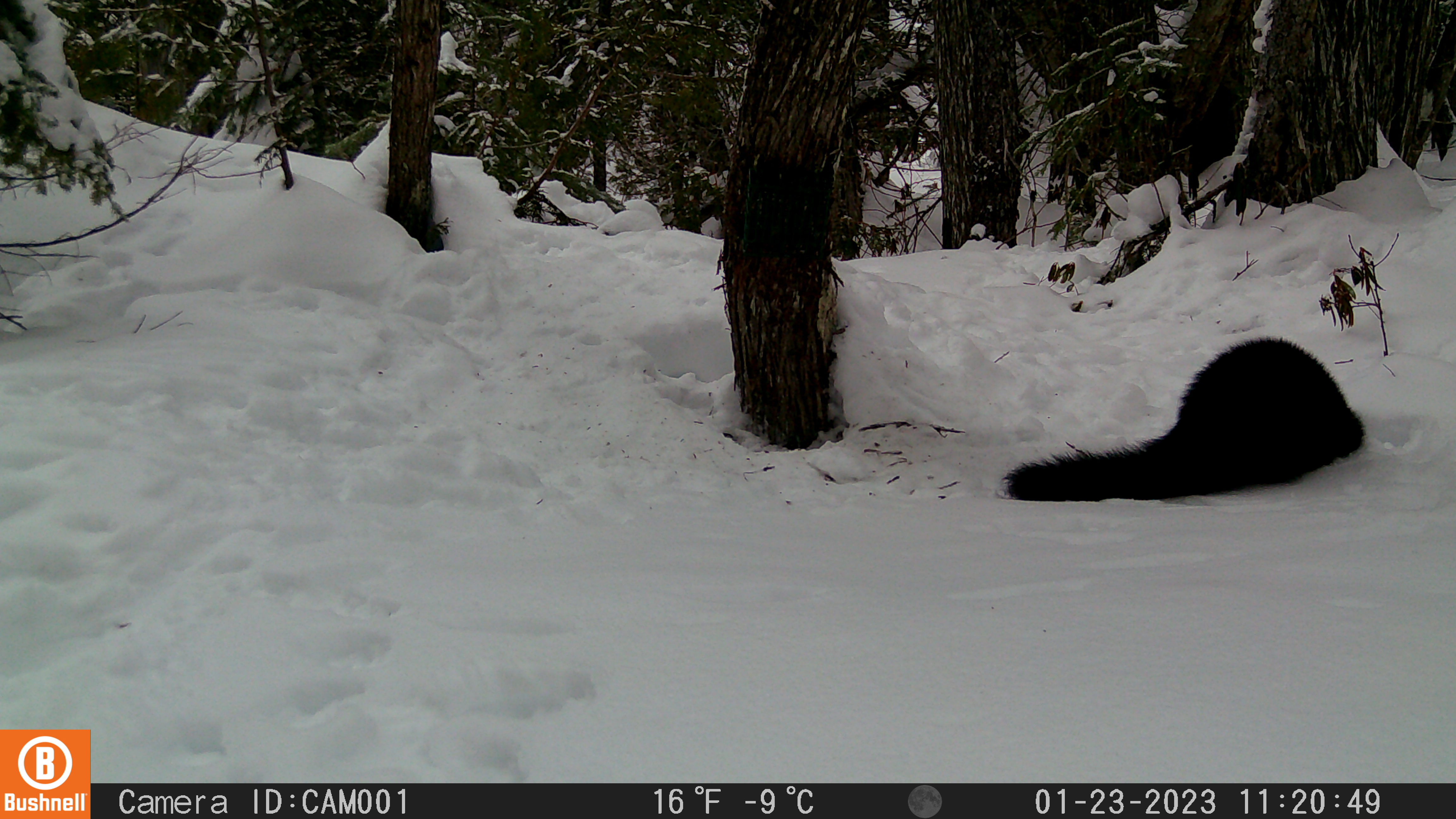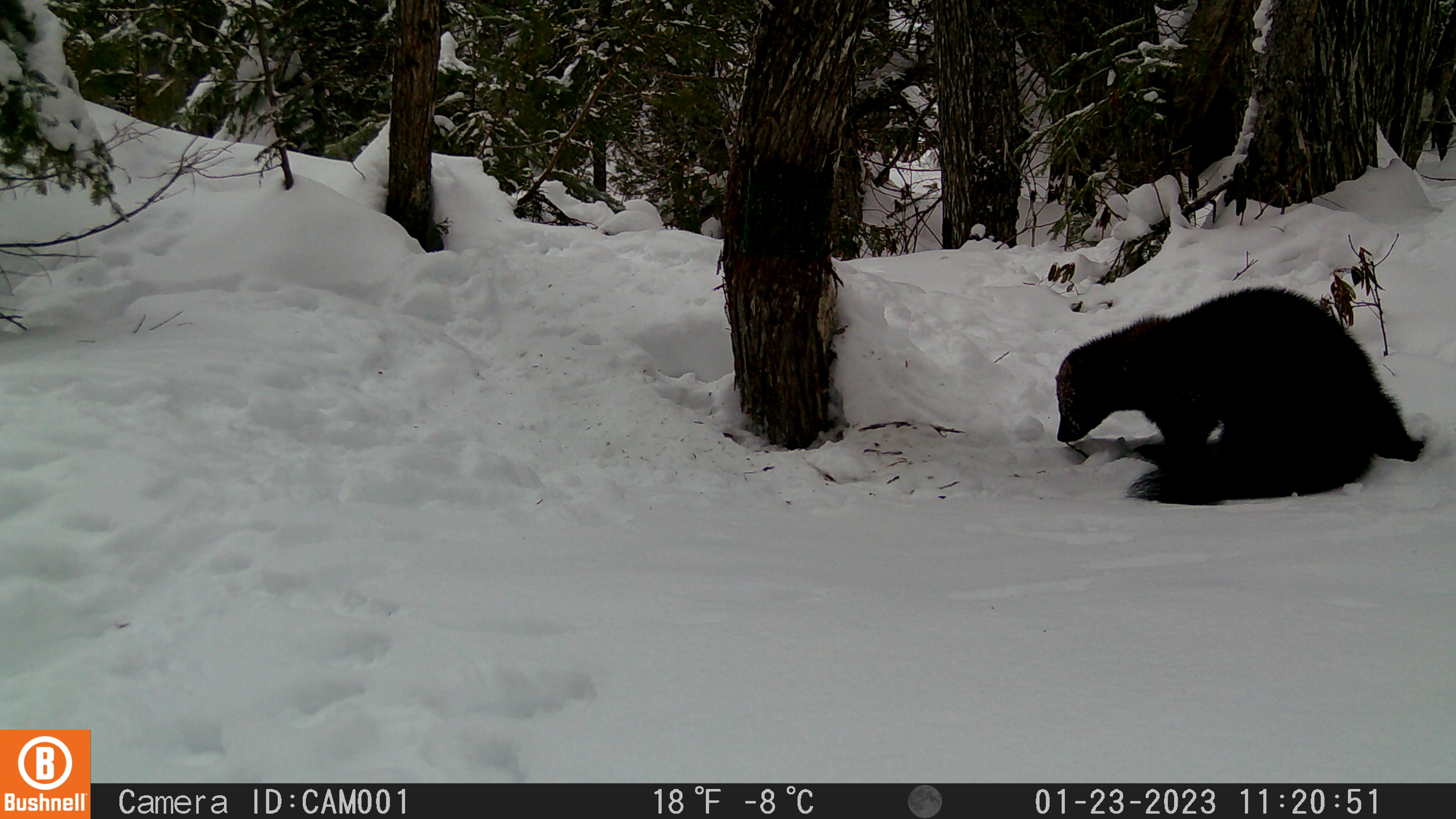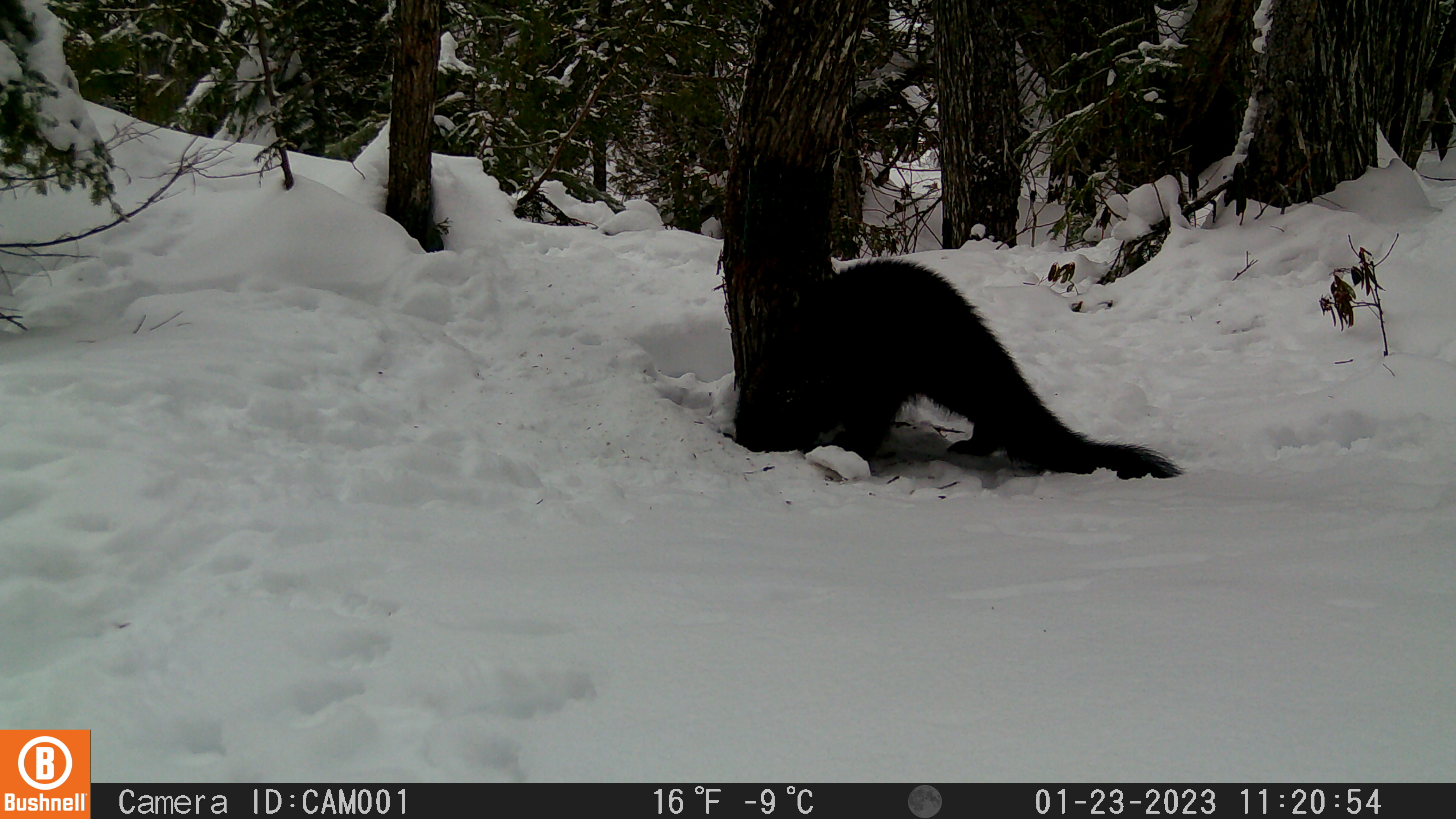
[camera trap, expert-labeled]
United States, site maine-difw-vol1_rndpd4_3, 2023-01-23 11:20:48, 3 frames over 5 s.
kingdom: Animalia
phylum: Chordata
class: Mammalia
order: Carnivora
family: Mustelidae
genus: Pekania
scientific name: Pekania pennanti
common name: fisher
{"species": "fisher (Pekania pennanti)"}